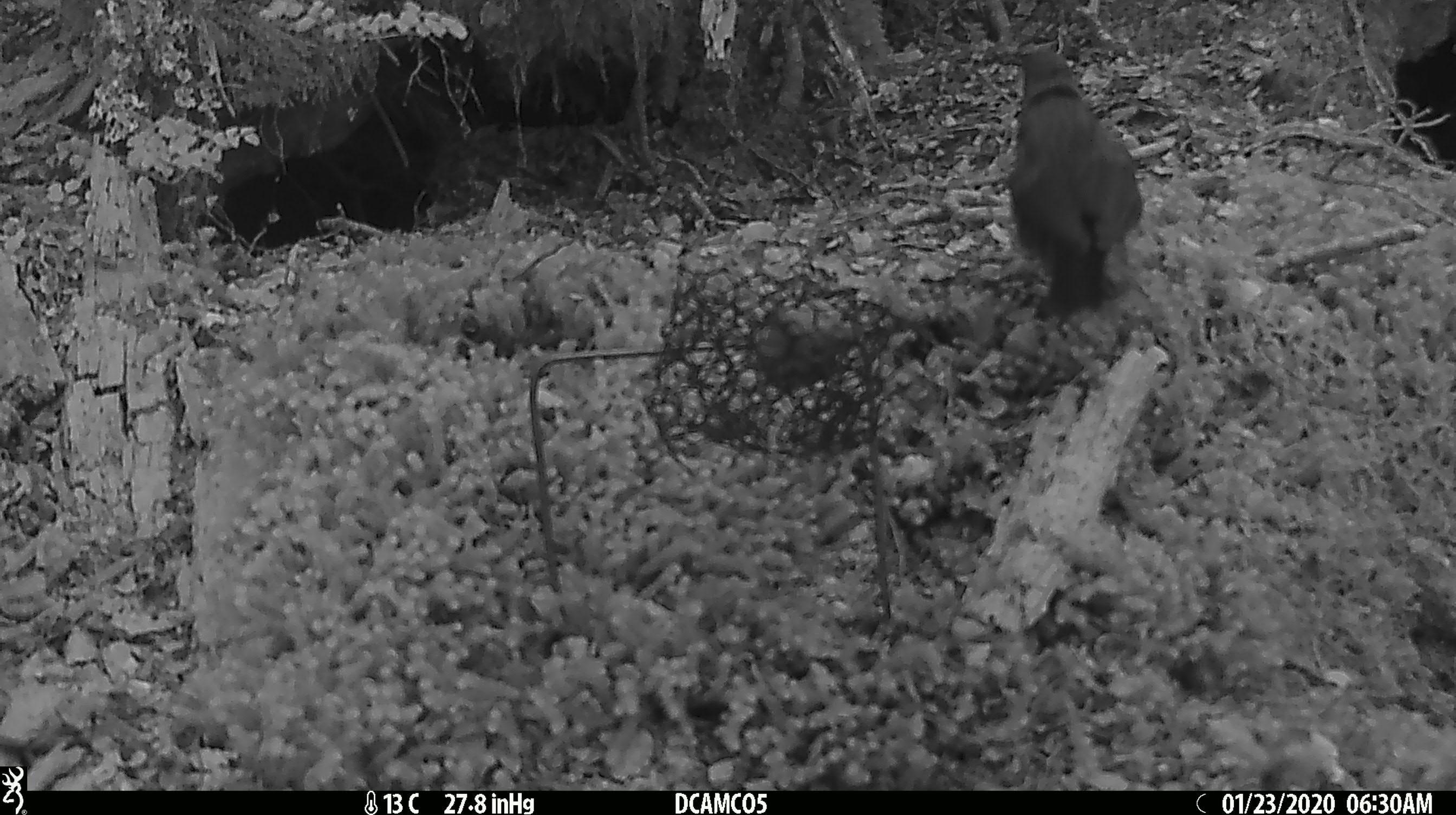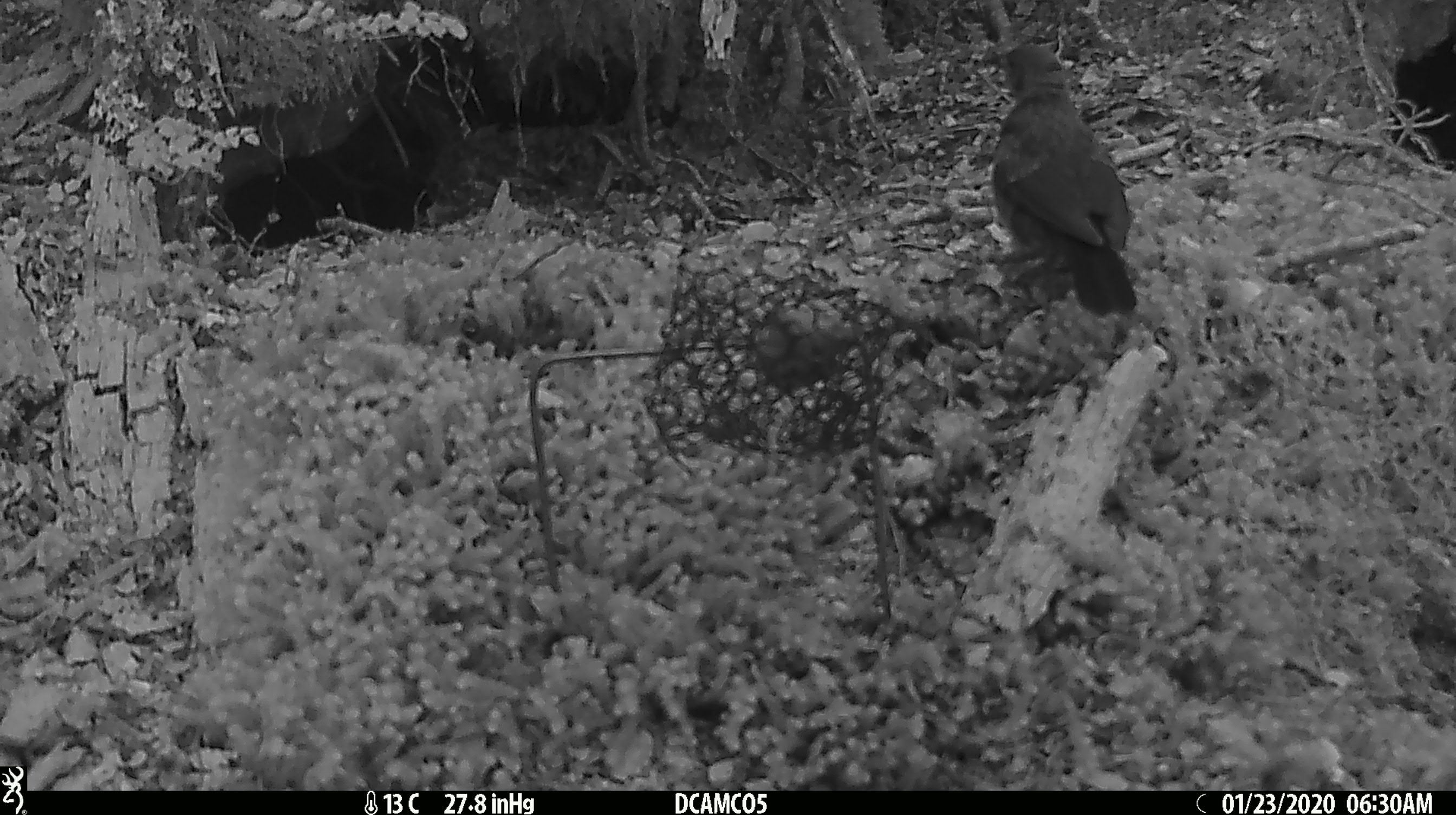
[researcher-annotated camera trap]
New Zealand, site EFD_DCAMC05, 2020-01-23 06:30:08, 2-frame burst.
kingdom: Animalia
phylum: Chordata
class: Aves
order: Passeriformes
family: Turdidae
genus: Turdus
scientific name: Turdus merula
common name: eurasian blackbird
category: blackbird